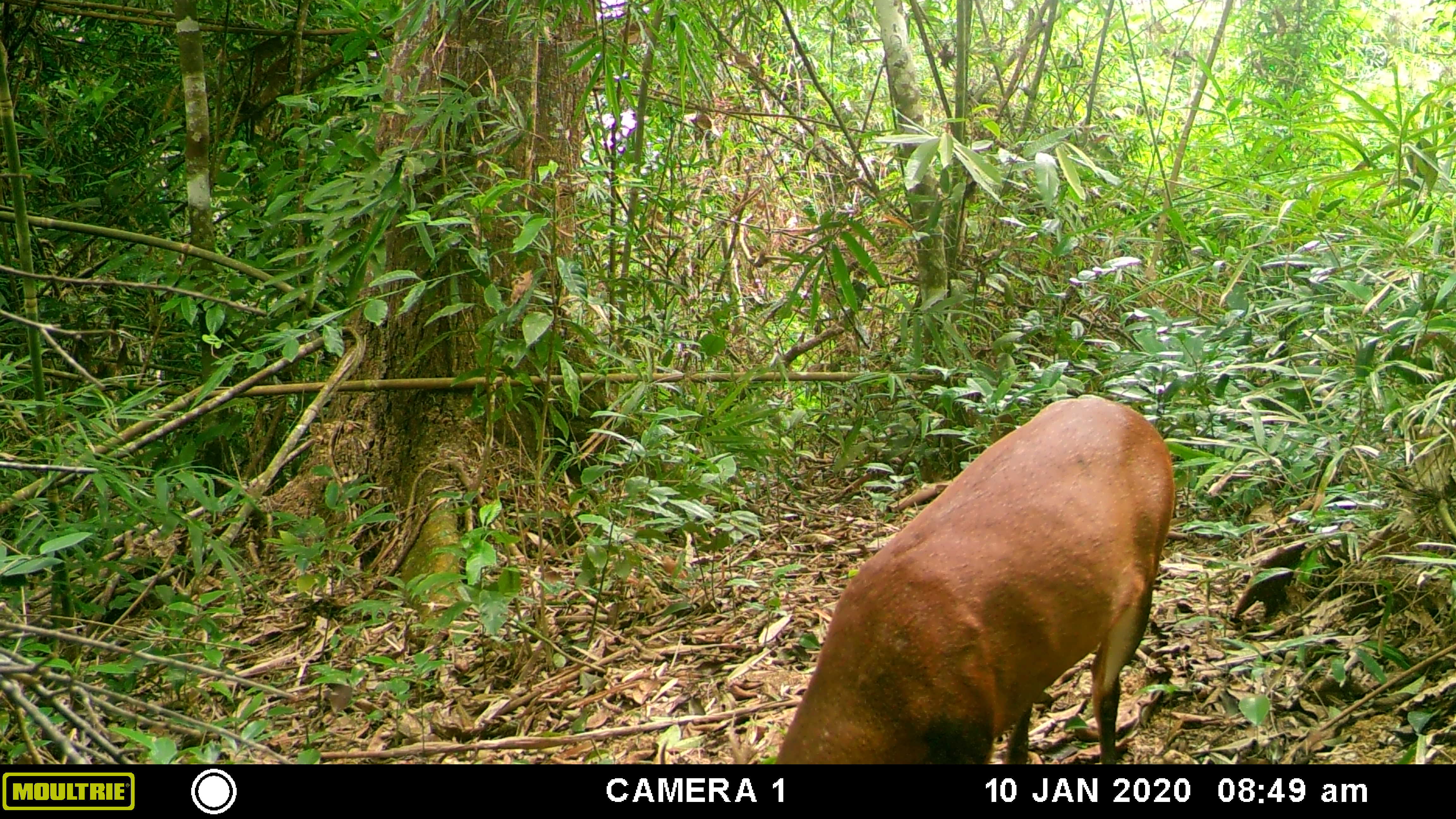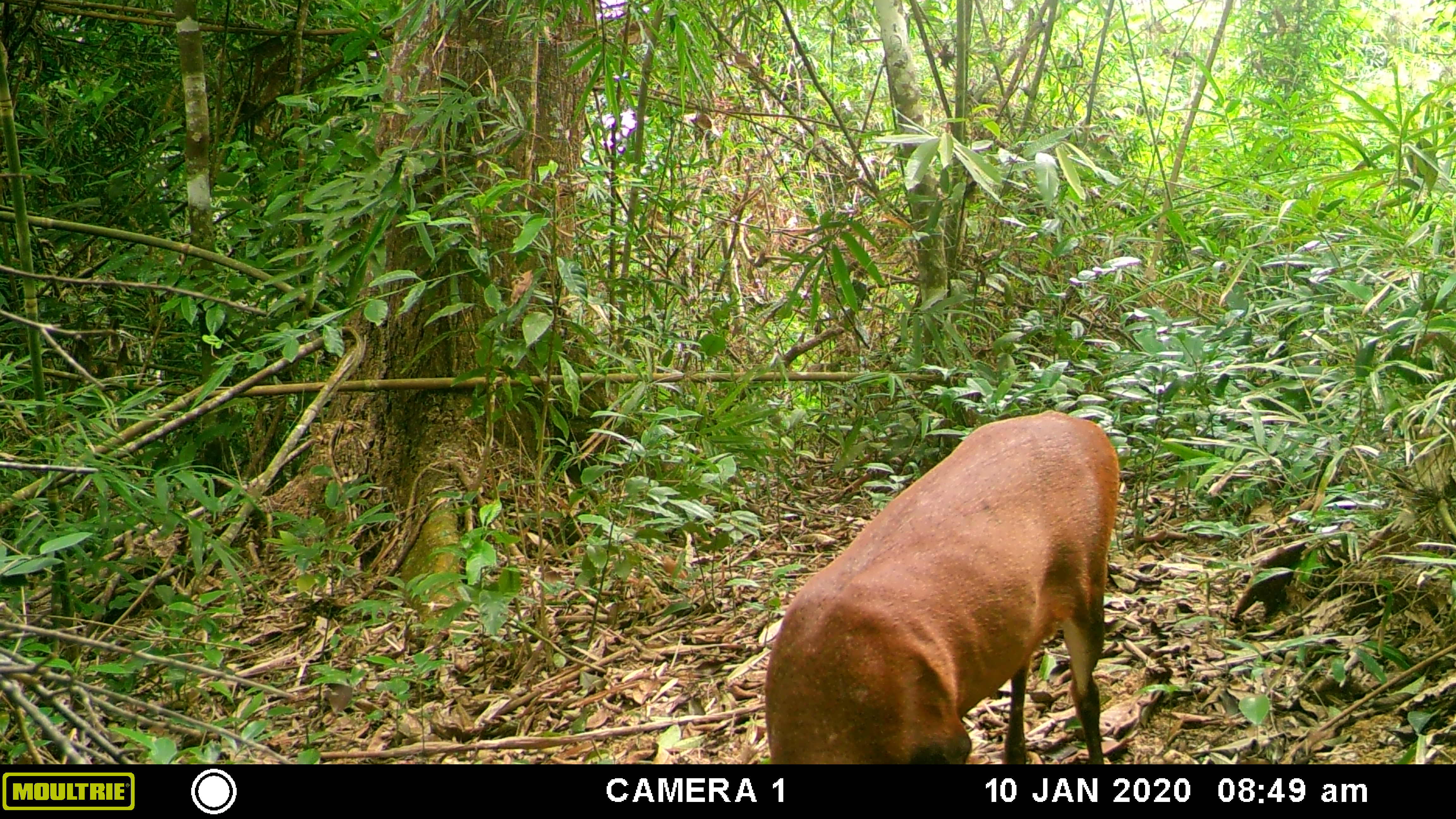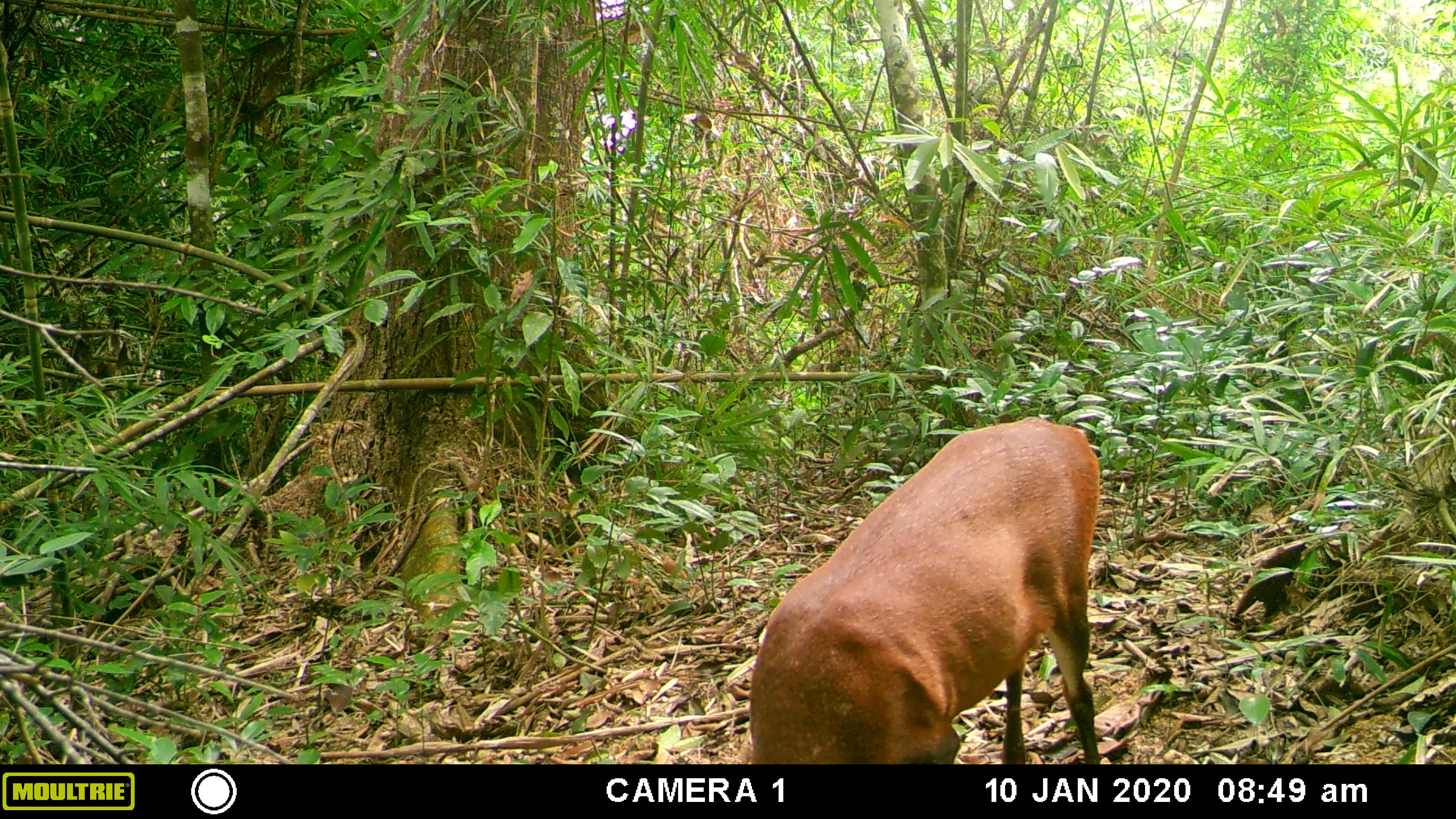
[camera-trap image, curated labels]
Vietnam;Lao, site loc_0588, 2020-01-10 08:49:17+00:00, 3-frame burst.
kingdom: Animalia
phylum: Chordata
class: Mammalia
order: Artiodactyla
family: Cervidae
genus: Muntiacus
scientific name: Muntiacus muntjak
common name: red muntjac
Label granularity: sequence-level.